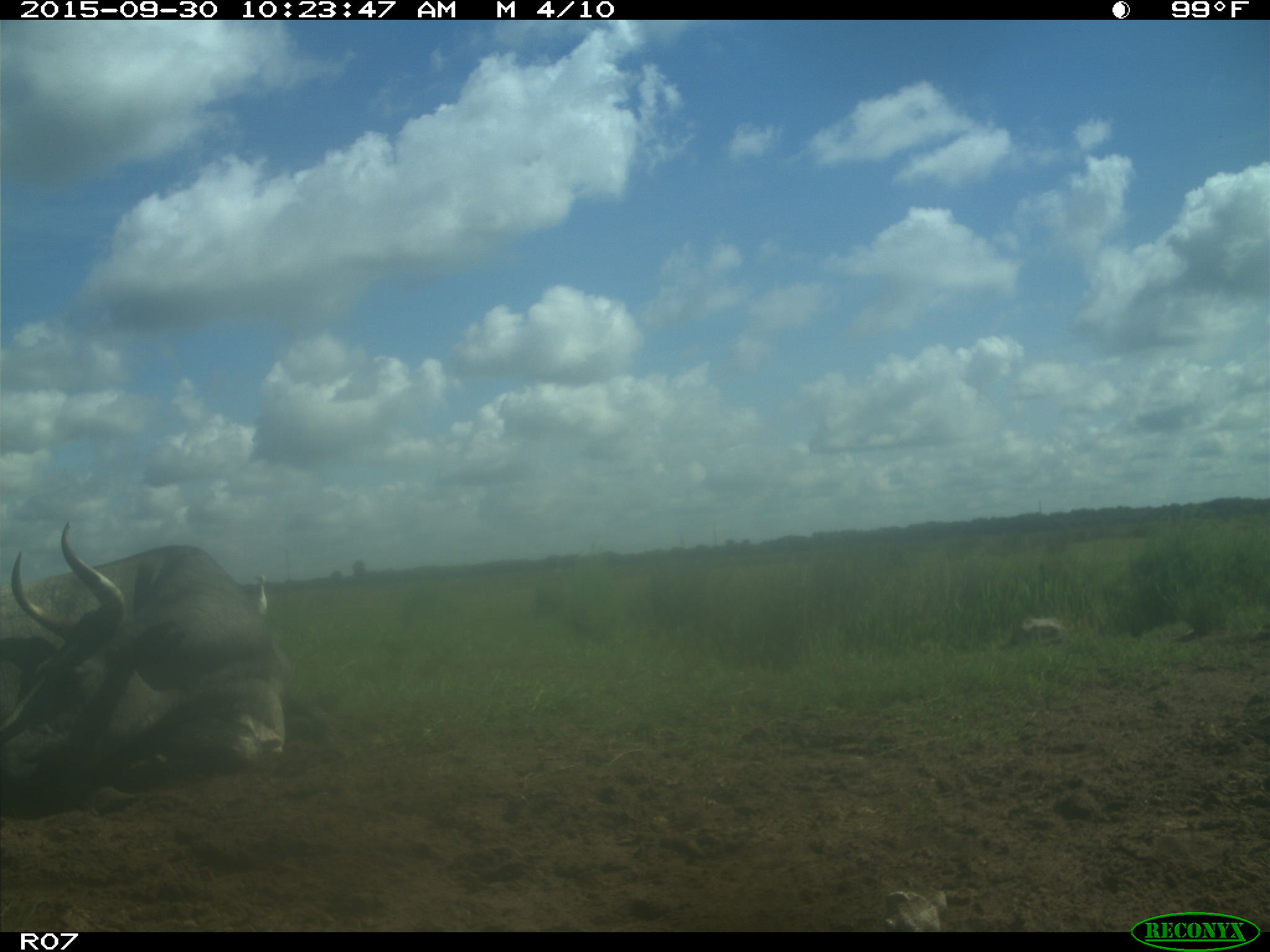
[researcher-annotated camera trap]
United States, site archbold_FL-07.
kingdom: Animalia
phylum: Chordata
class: Mammalia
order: Artiodactyla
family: Bovidae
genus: Bos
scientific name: Bos taurus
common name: domestic cow